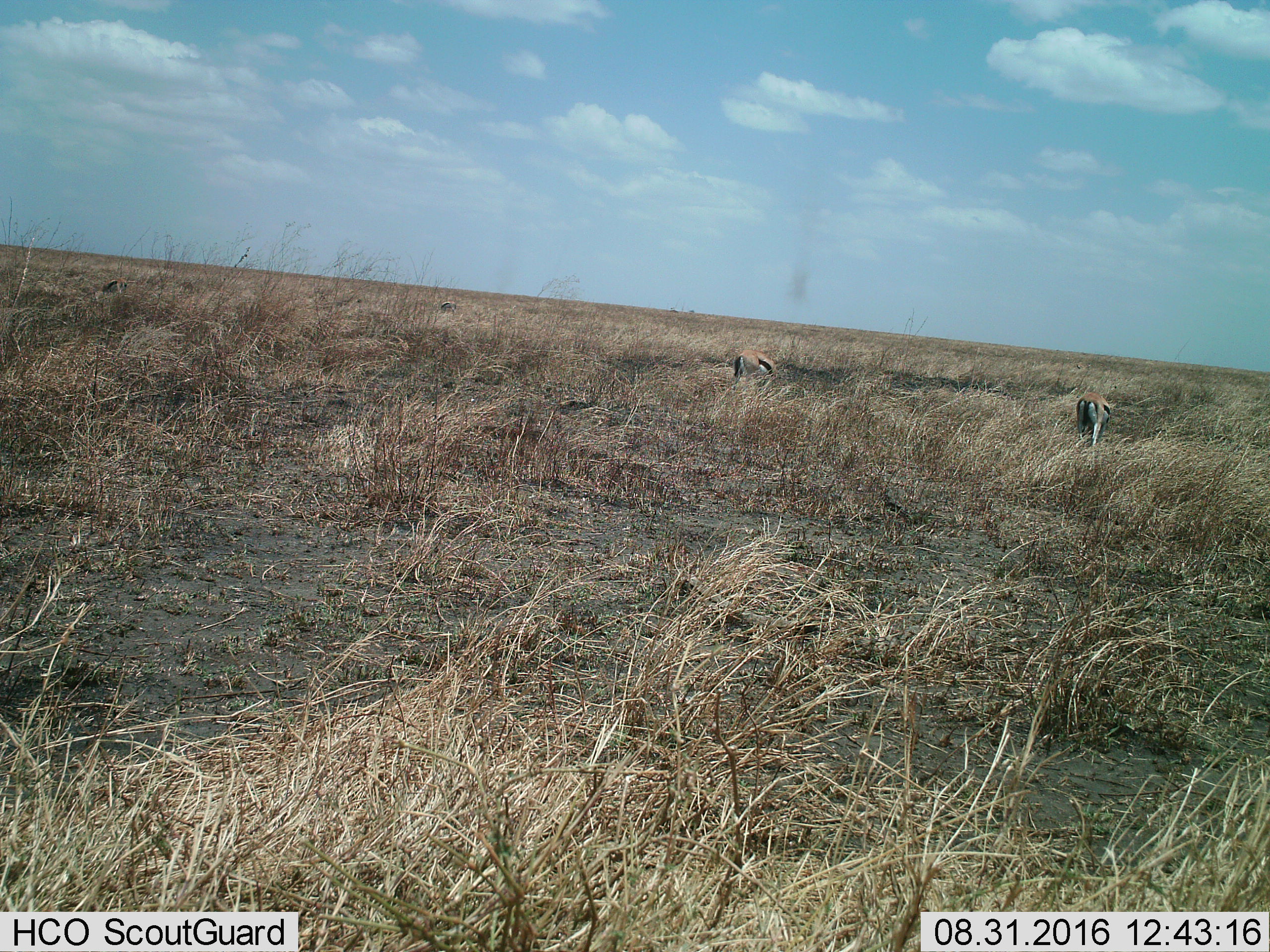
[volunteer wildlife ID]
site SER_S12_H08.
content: unidentified animal